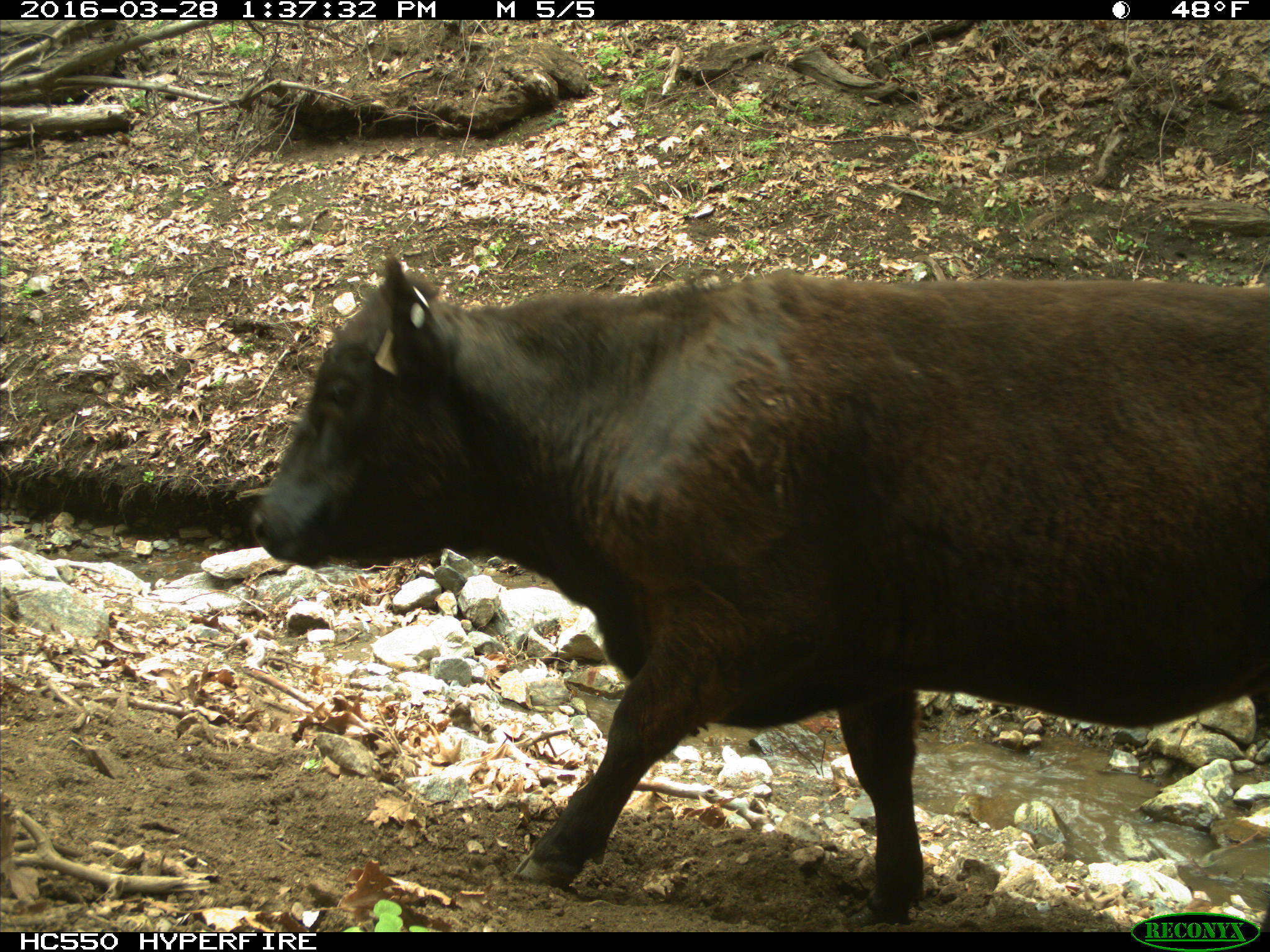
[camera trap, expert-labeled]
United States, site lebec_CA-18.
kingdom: Animalia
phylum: Chordata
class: Mammalia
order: Artiodactyla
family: Bovidae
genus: Bos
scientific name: Bos taurus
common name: domestic cow